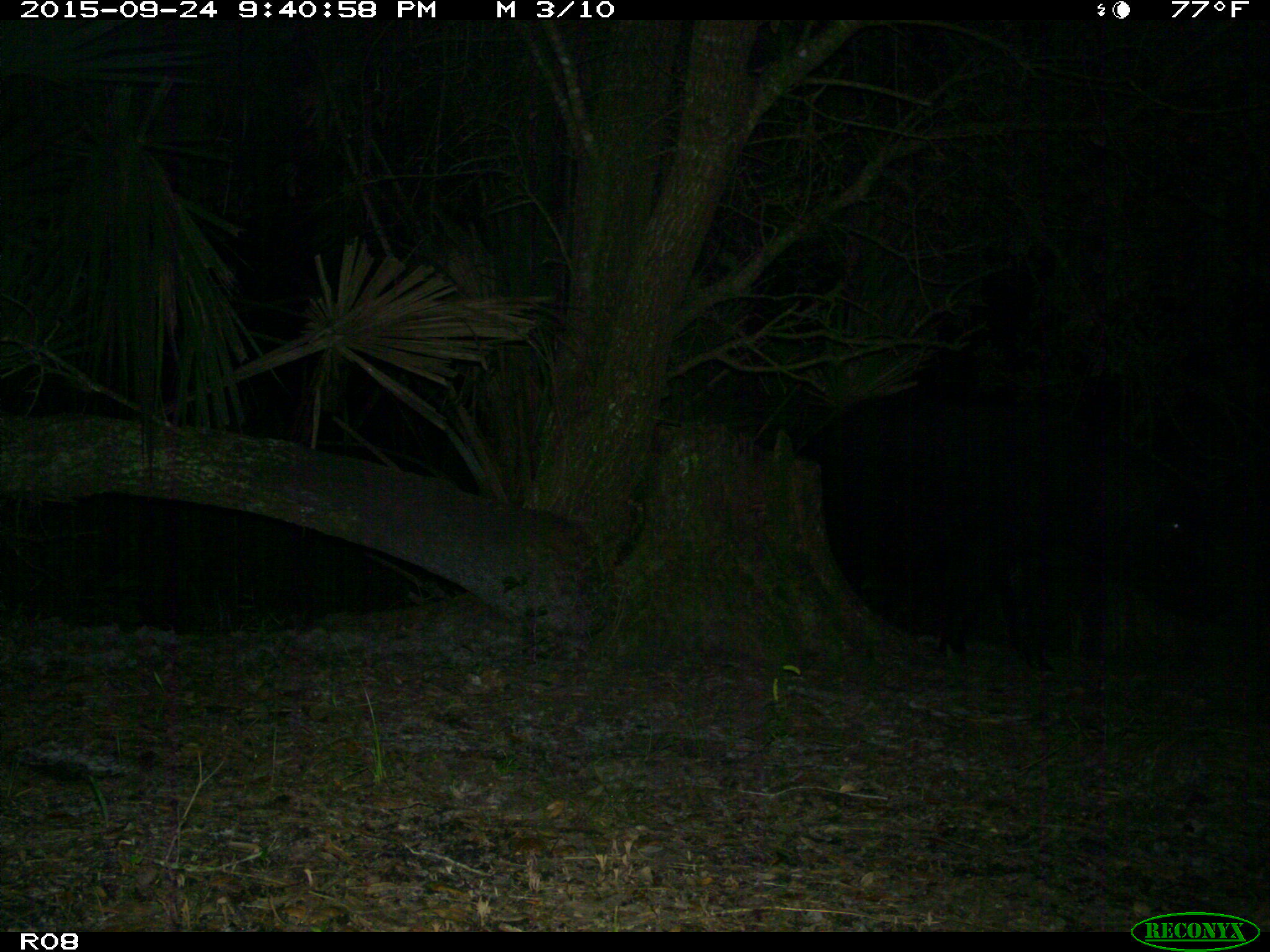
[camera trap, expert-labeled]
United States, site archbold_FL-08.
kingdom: Animalia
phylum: Chordata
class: Mammalia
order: Artiodactyla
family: Suidae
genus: Sus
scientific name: Sus scrofa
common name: wild boar